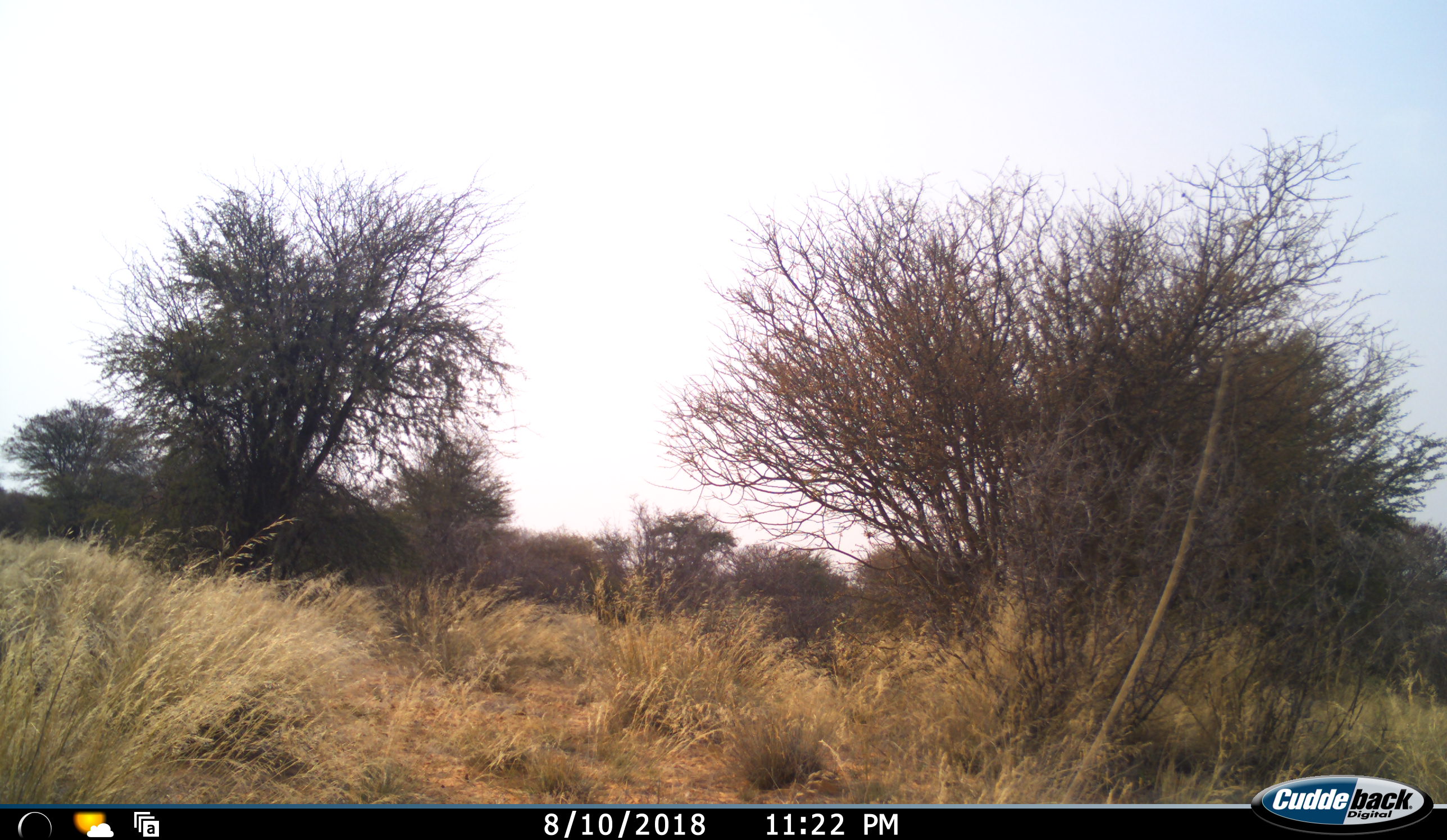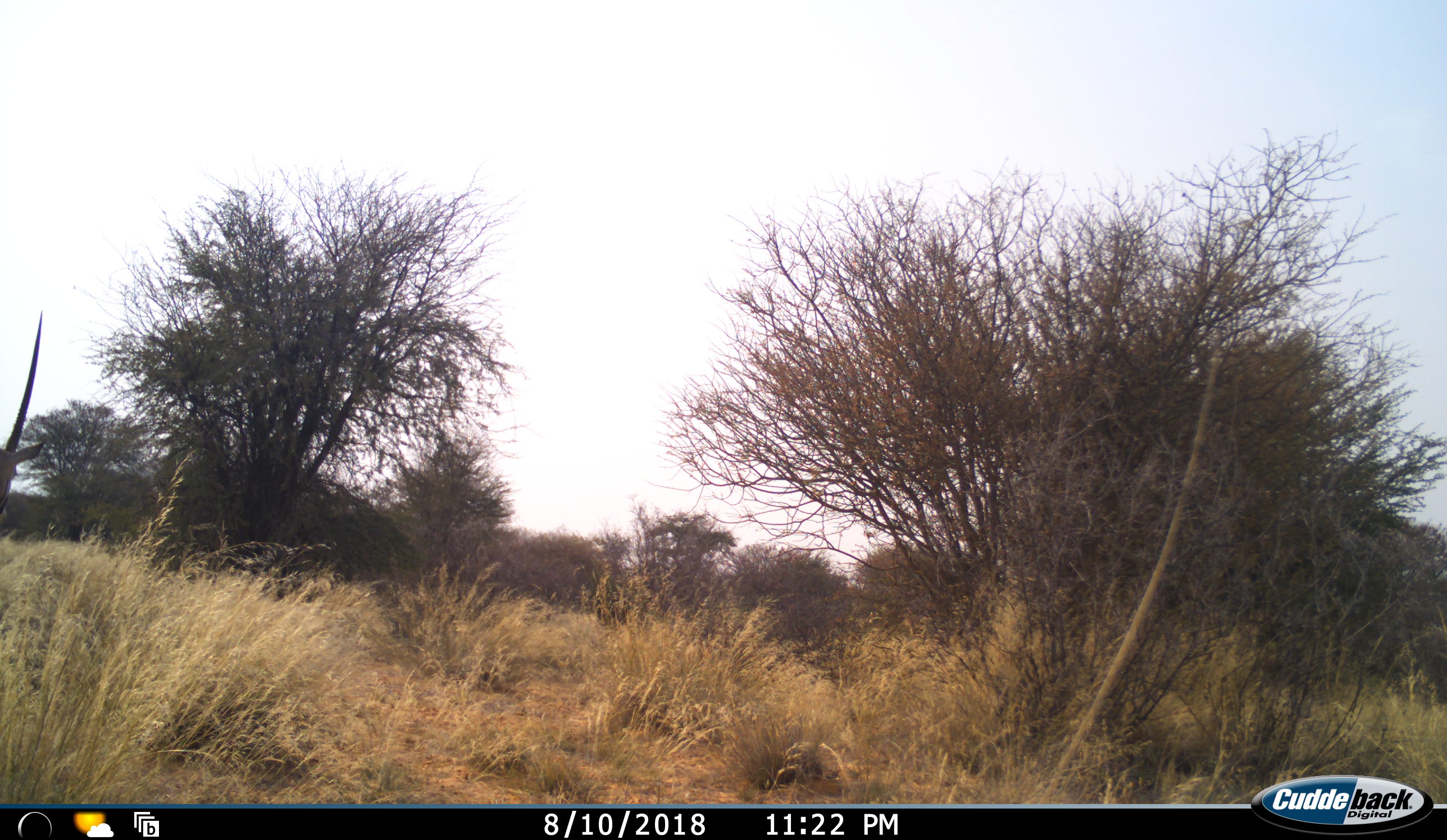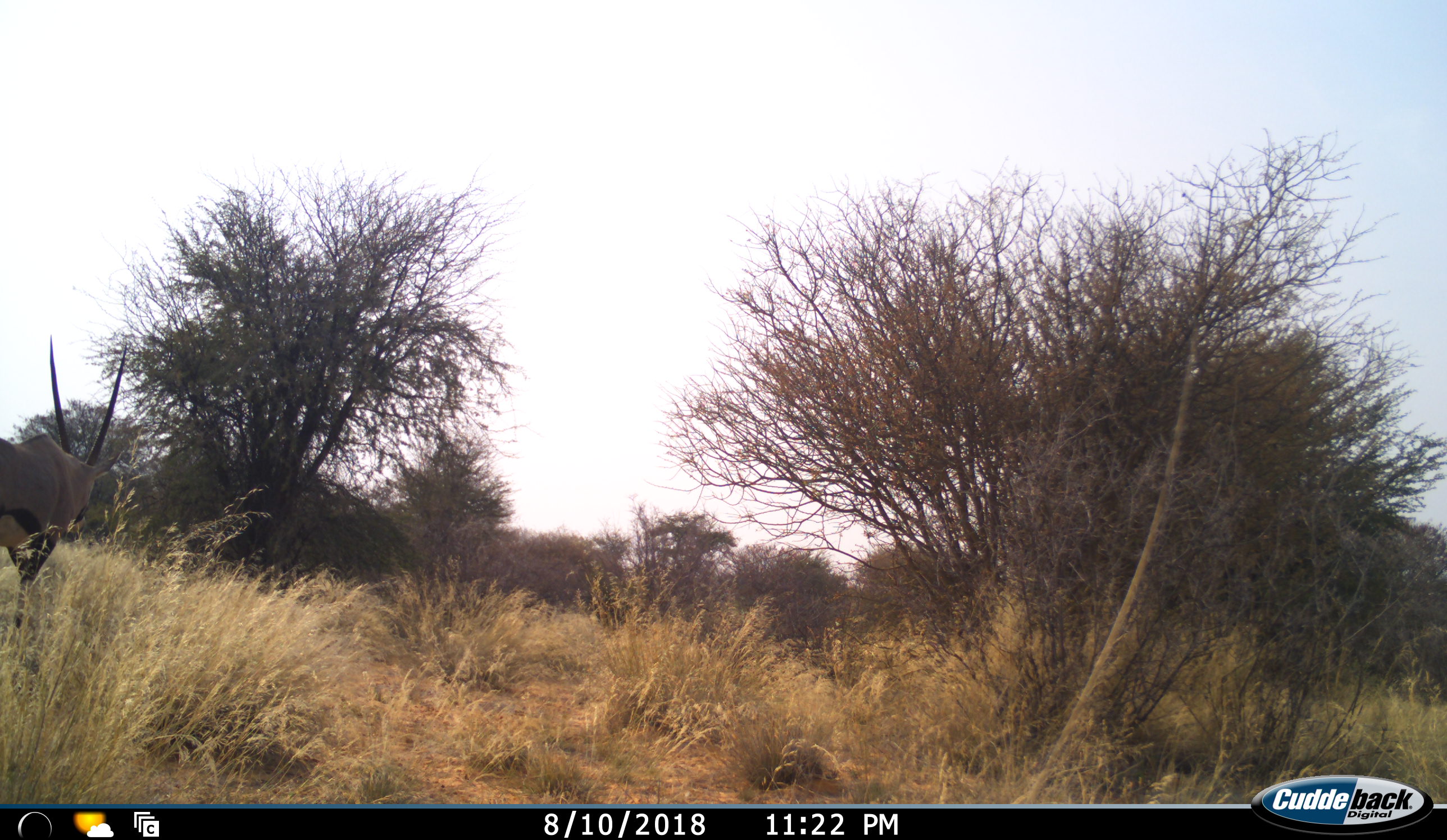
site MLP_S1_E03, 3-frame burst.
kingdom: Animalia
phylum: Chordata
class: Mammalia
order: Artiodactyla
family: Bovidae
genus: Oryx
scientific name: Oryx gazella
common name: gemsbok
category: oryx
Oryx (gemsbok) (Oryx gazella), count 1. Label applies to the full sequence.